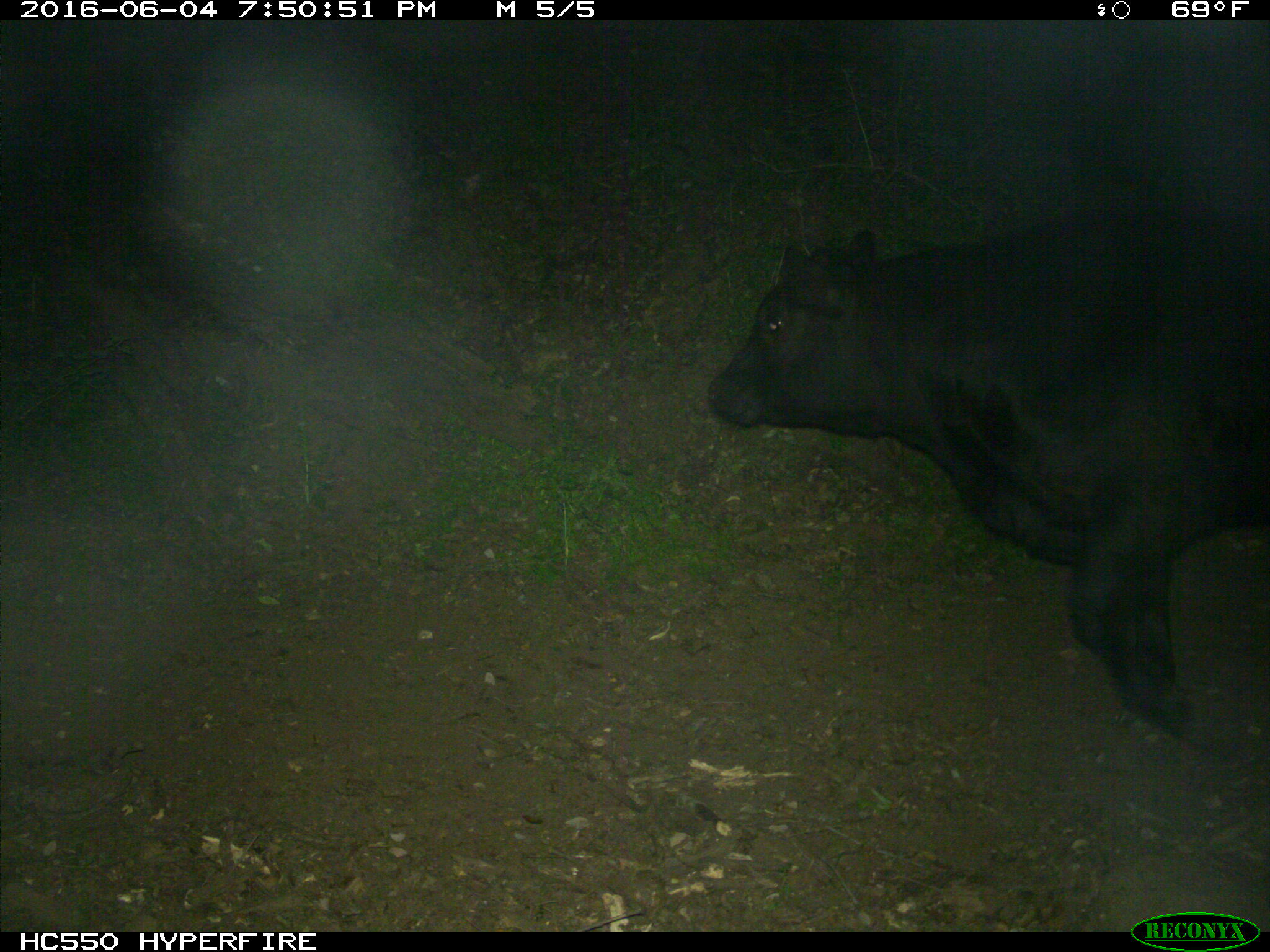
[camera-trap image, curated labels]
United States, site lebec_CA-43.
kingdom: Animalia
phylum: Chordata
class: Mammalia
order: Artiodactyla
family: Bovidae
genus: Bos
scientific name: Bos taurus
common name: domestic cow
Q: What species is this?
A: Bos taurus (domestic cow).